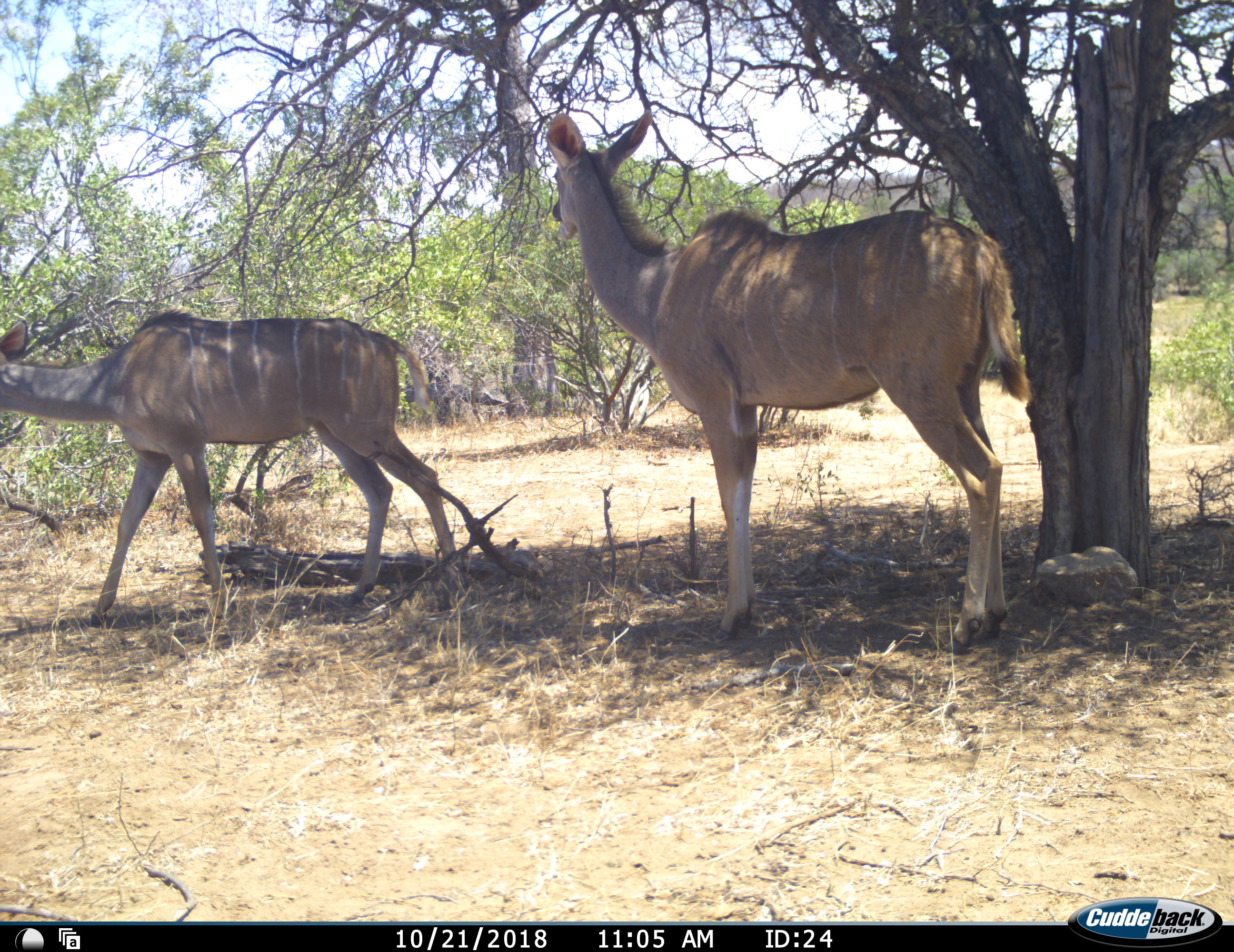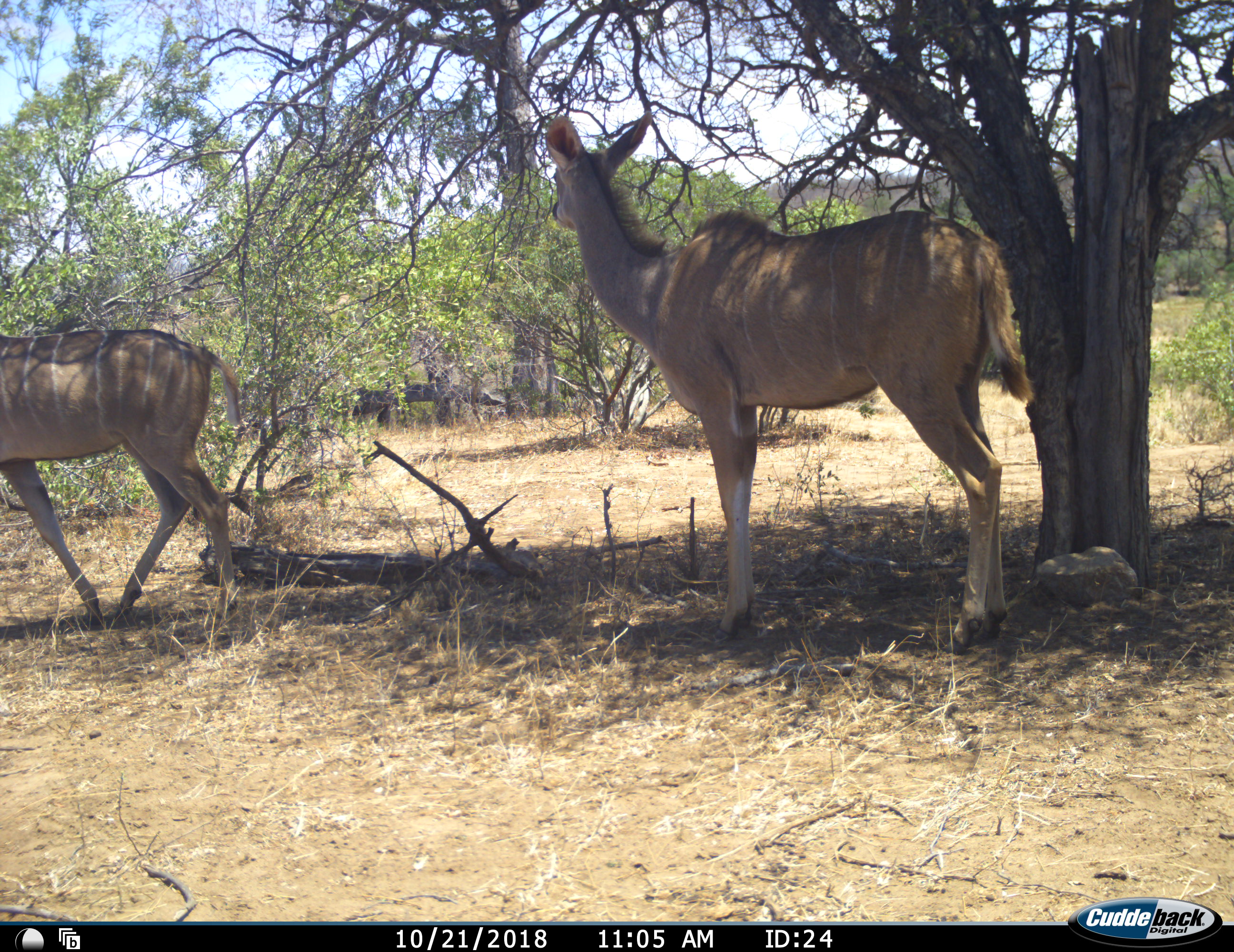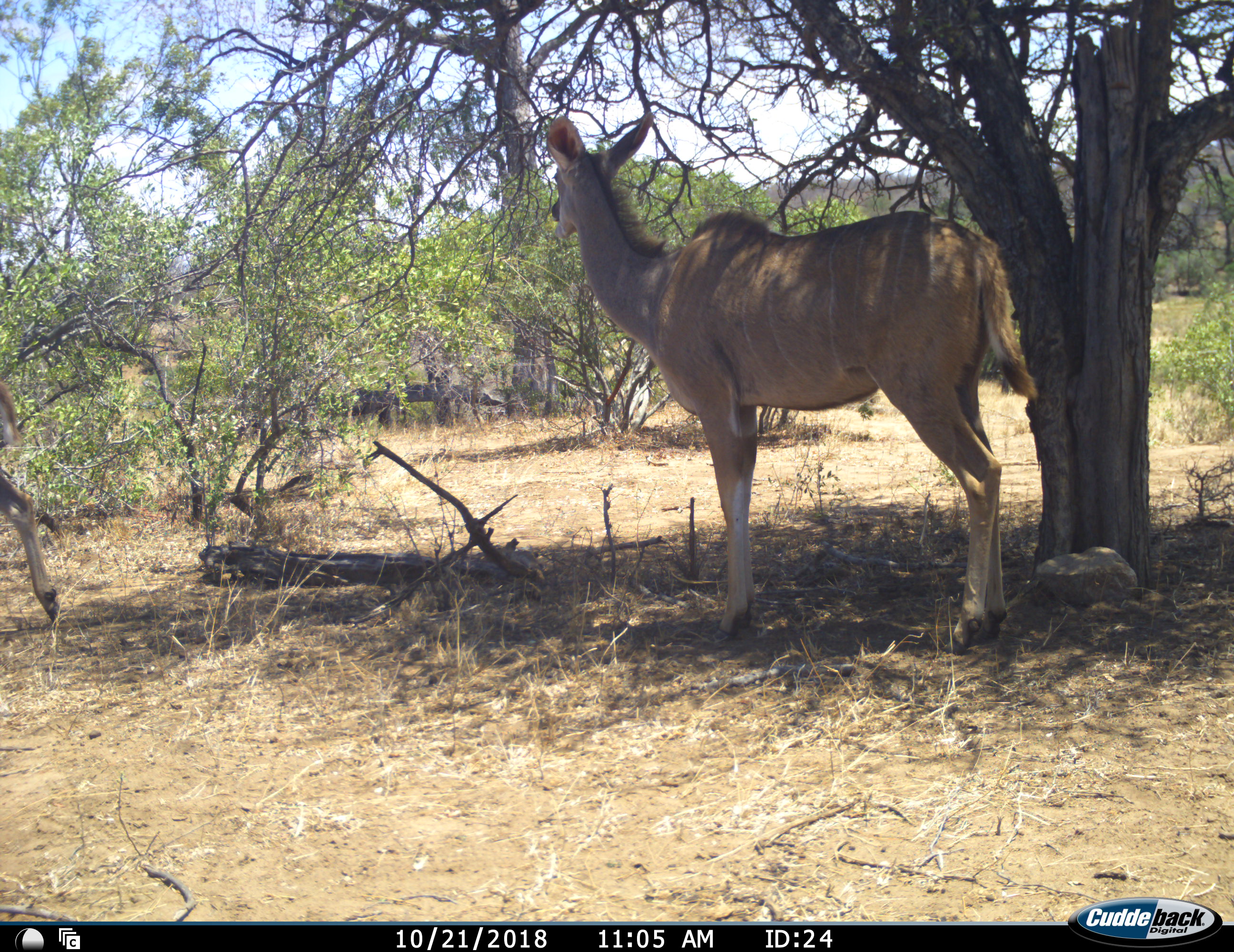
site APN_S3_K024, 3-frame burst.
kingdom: Animalia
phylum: Chordata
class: Mammalia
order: Artiodactyla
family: Bovidae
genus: Tragelaphus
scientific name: Tragelaphus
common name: kudu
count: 2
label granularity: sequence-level